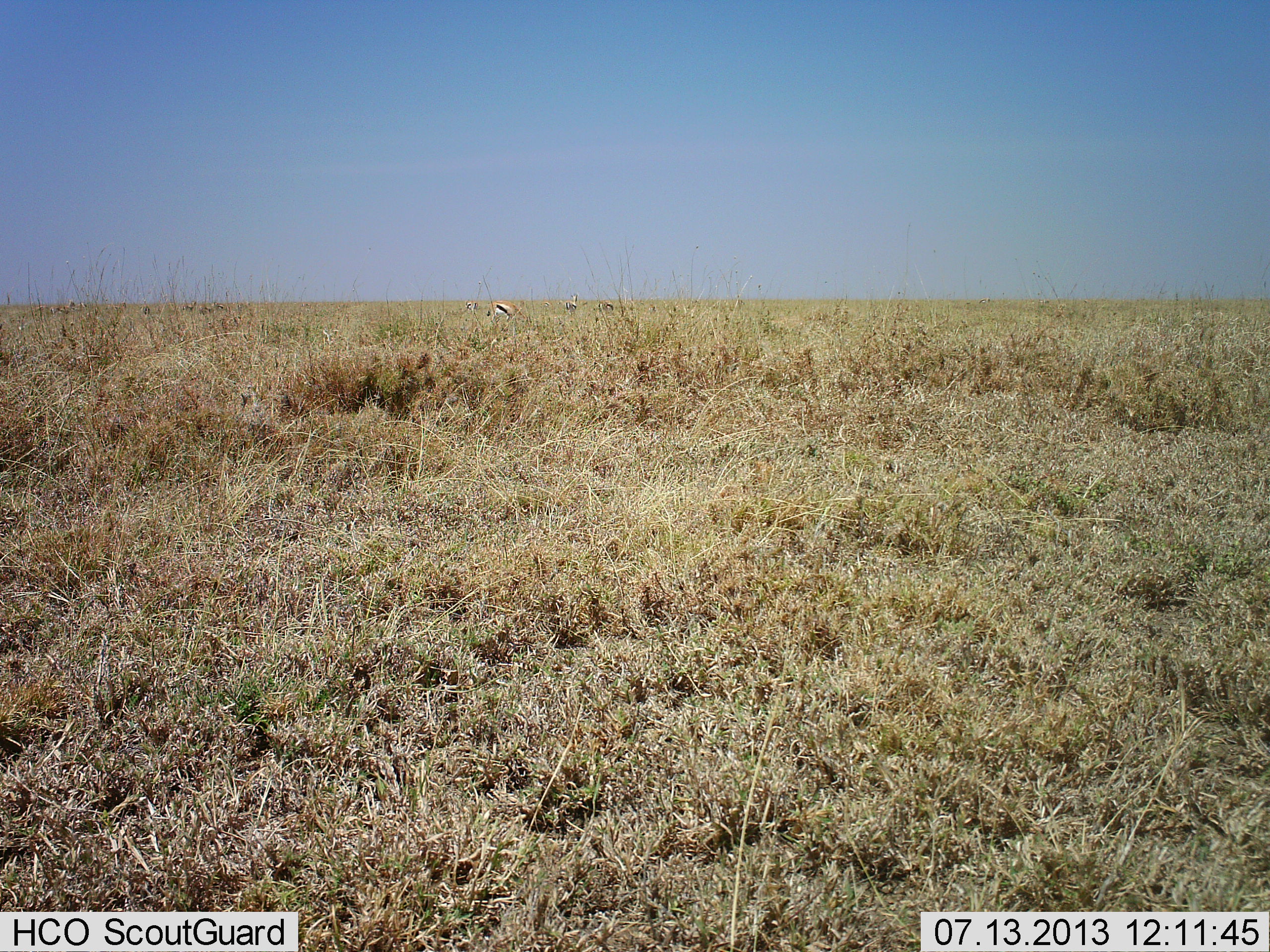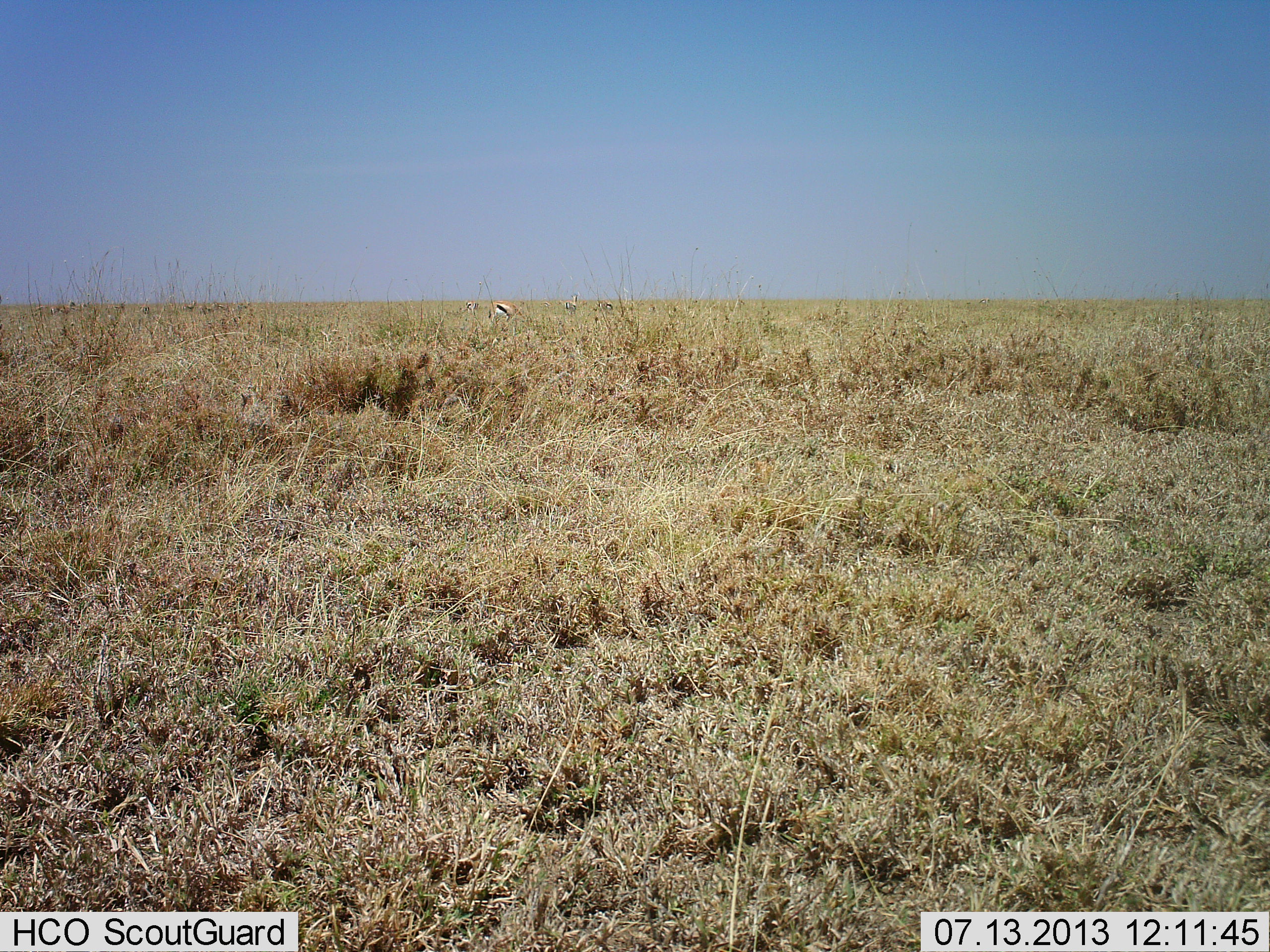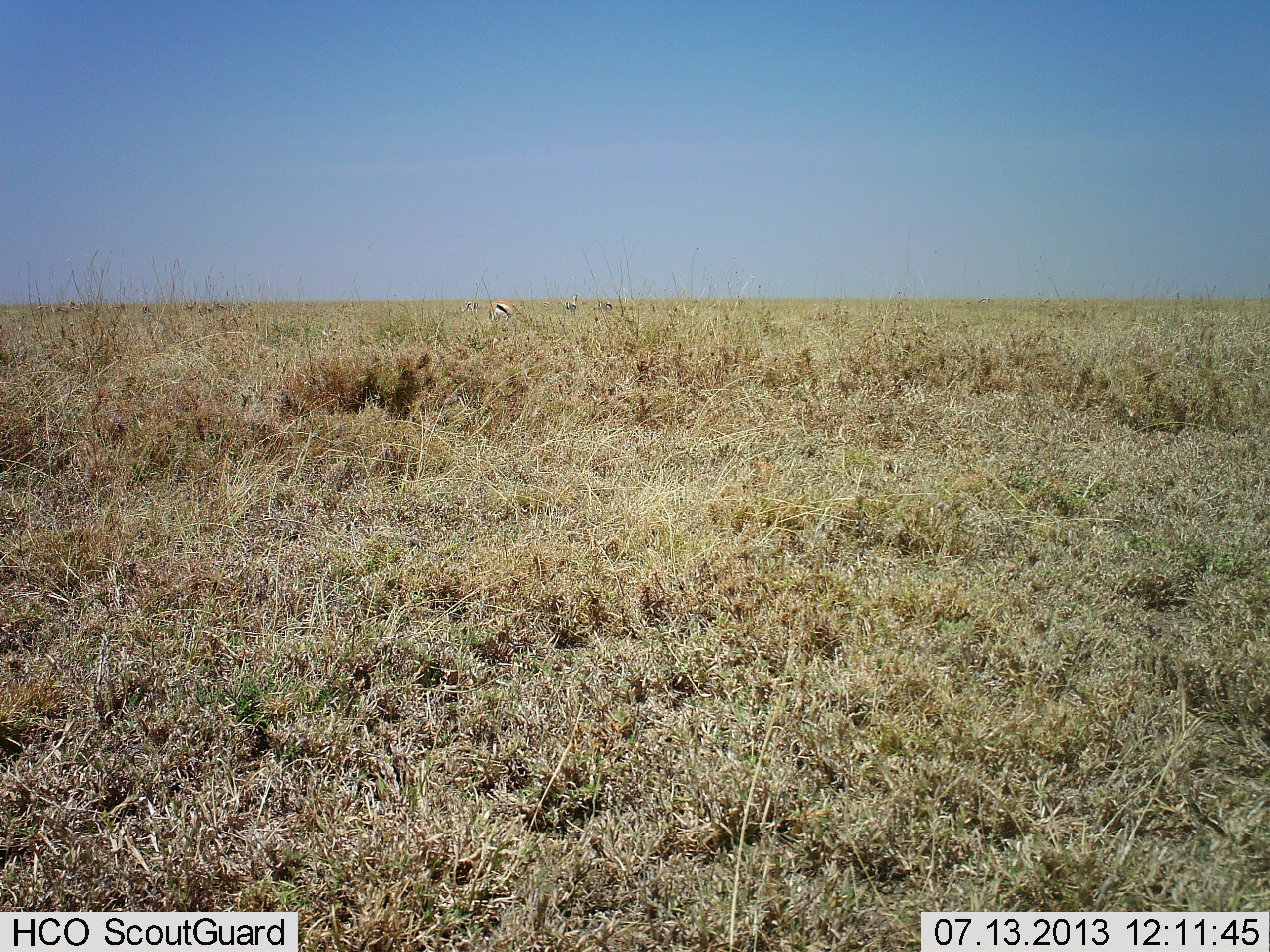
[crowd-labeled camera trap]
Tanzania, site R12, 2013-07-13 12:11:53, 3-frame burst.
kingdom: Animalia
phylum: Chordata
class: Mammalia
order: Artiodactyla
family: Bovidae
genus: Eudorcas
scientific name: Eudorcas thomsonii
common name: thomson's gazelle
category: gazellethomsons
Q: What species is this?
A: Gazellethomsons (thomson's gazelle) (Eudorcas thomsonii).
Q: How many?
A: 3.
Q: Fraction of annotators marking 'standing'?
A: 71%.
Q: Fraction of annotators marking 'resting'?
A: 0%.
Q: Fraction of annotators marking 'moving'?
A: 0%.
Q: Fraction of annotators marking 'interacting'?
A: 0%.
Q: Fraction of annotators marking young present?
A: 0%.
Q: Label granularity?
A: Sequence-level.